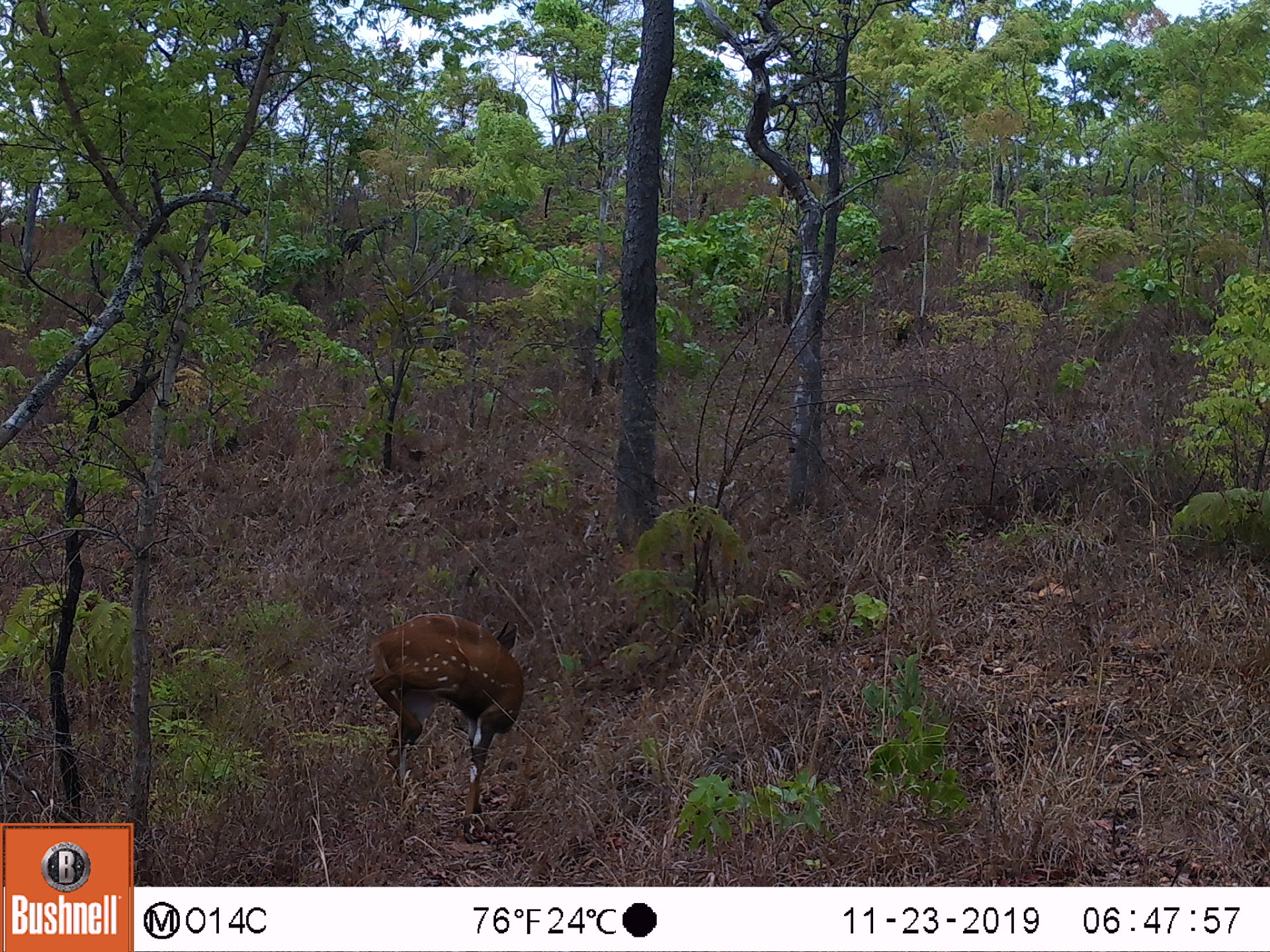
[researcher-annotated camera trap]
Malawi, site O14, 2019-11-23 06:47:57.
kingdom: Animalia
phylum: Chordata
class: Mammalia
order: Artiodactyla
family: Bovidae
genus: Tragelaphus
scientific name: Tragelaphus sylvaticus sylvaticus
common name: cape bushbuck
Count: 1.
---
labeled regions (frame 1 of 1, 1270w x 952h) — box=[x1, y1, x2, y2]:
cape bushbuck: box=[361, 607, 529, 842]